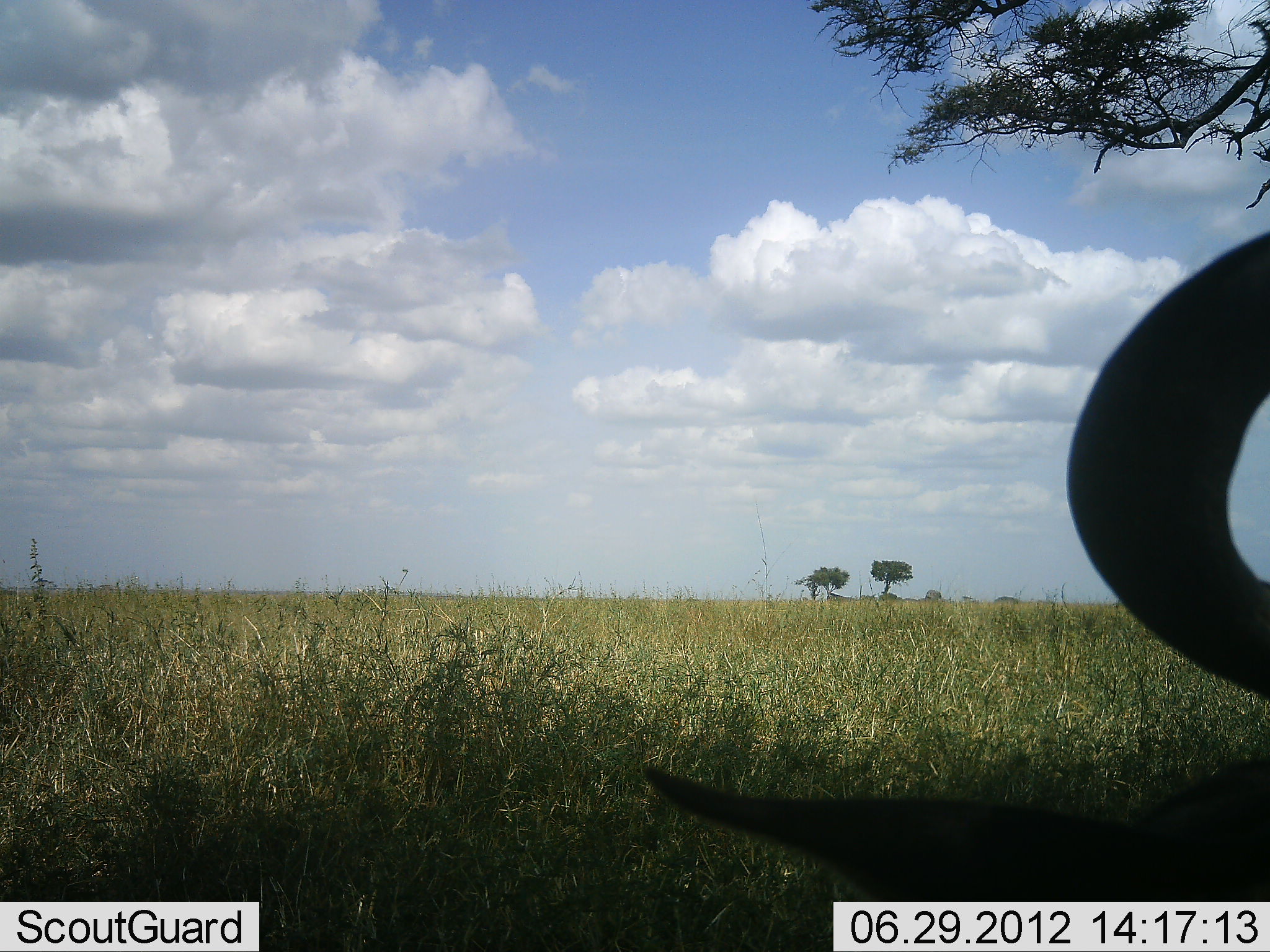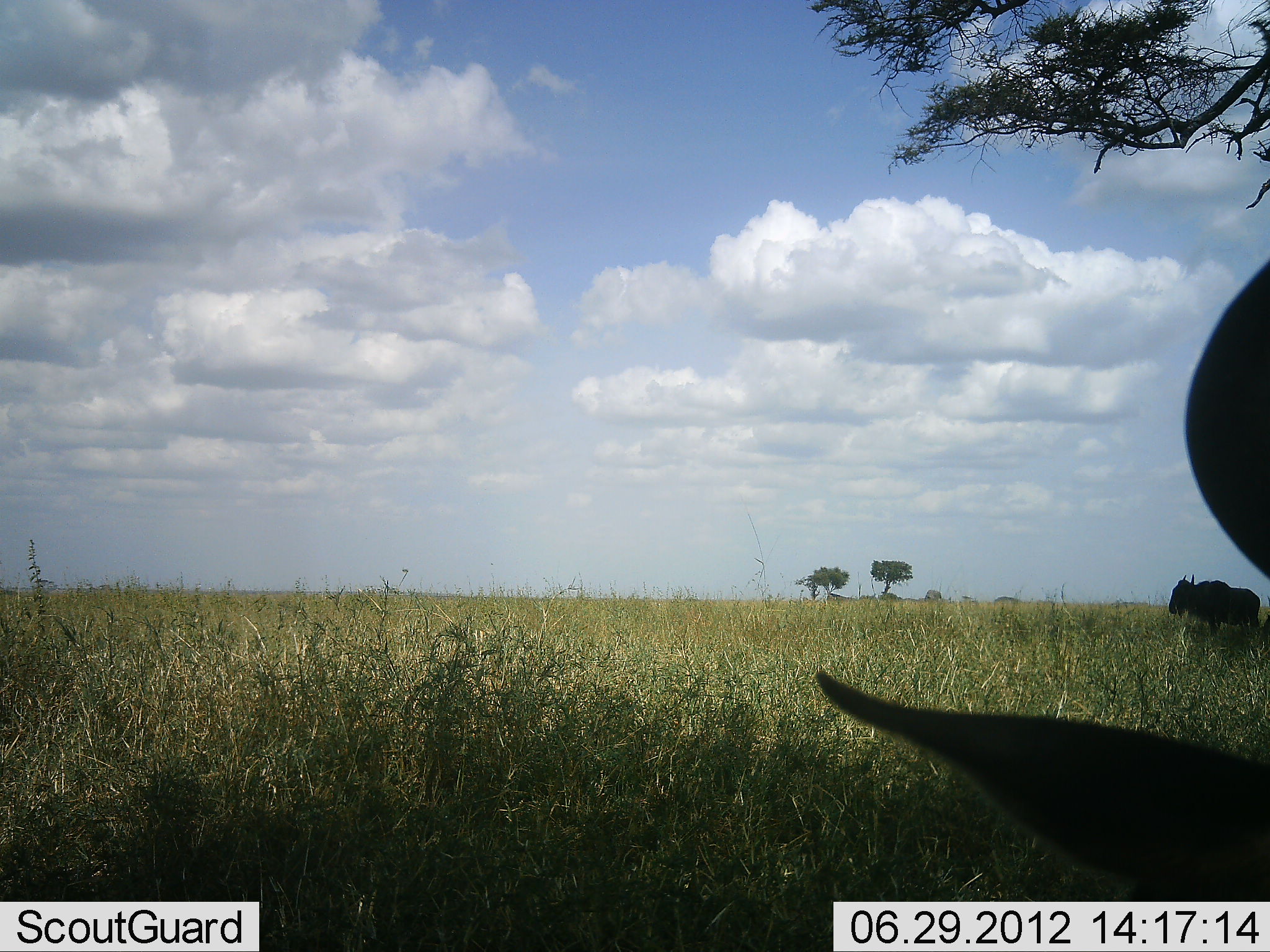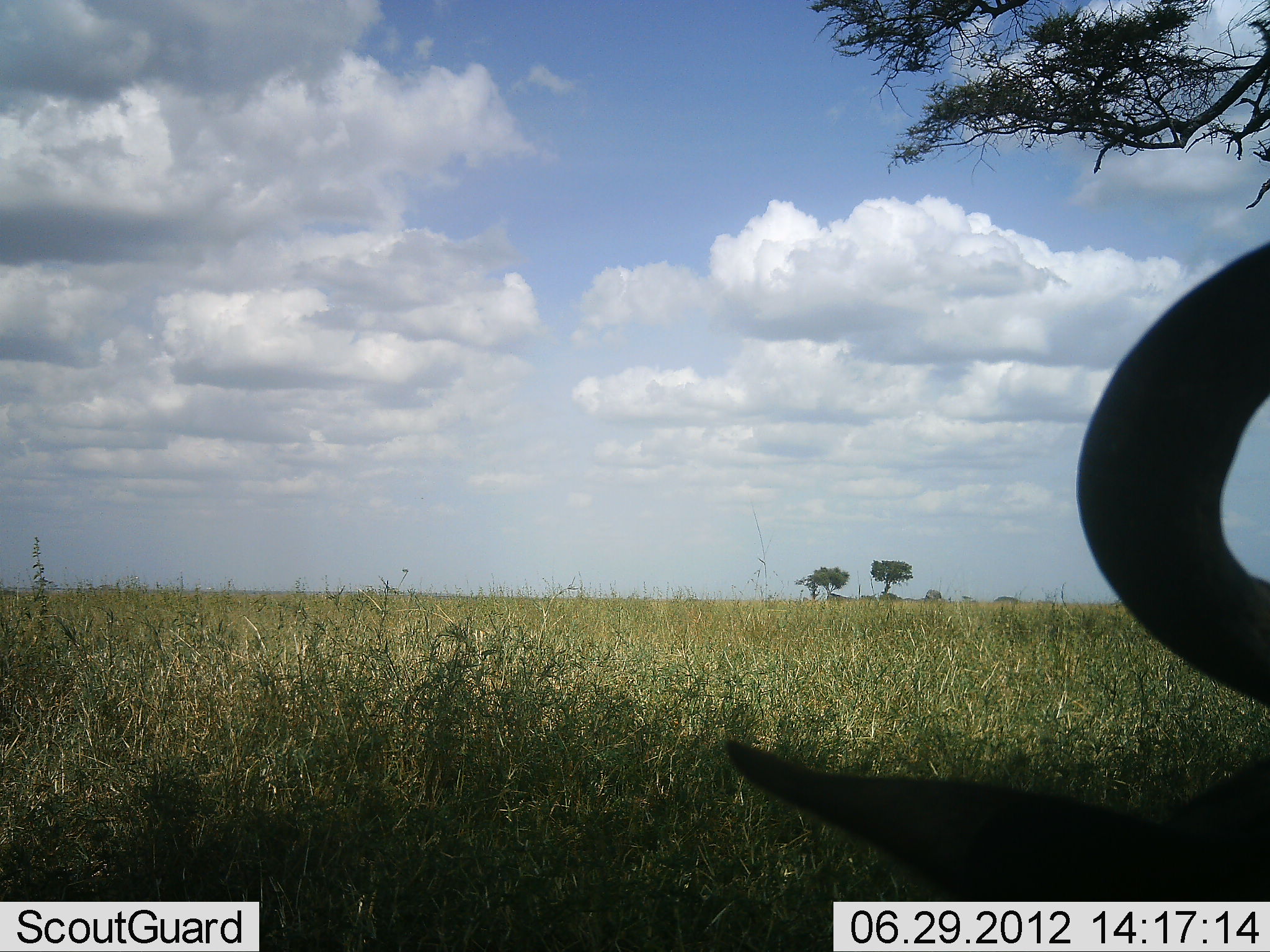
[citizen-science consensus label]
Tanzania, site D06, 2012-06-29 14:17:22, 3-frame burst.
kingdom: Animalia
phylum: Chordata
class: Mammalia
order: Artiodactyla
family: Bovidae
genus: Connochaetes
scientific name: Connochaetes taurinus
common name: blue wildebeest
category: wildebeest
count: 2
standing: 100%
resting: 40%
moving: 10%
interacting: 0%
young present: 0%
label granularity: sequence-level